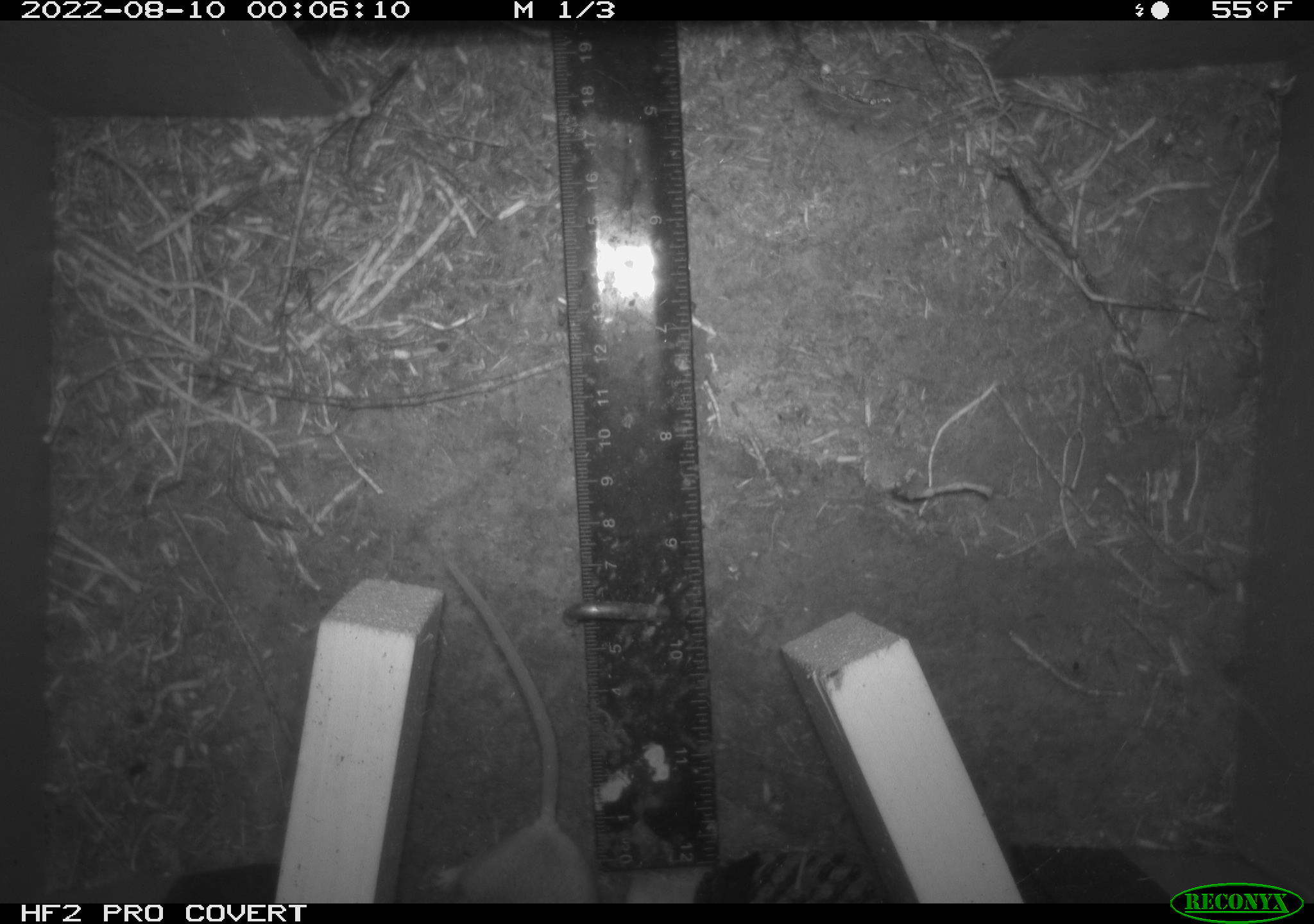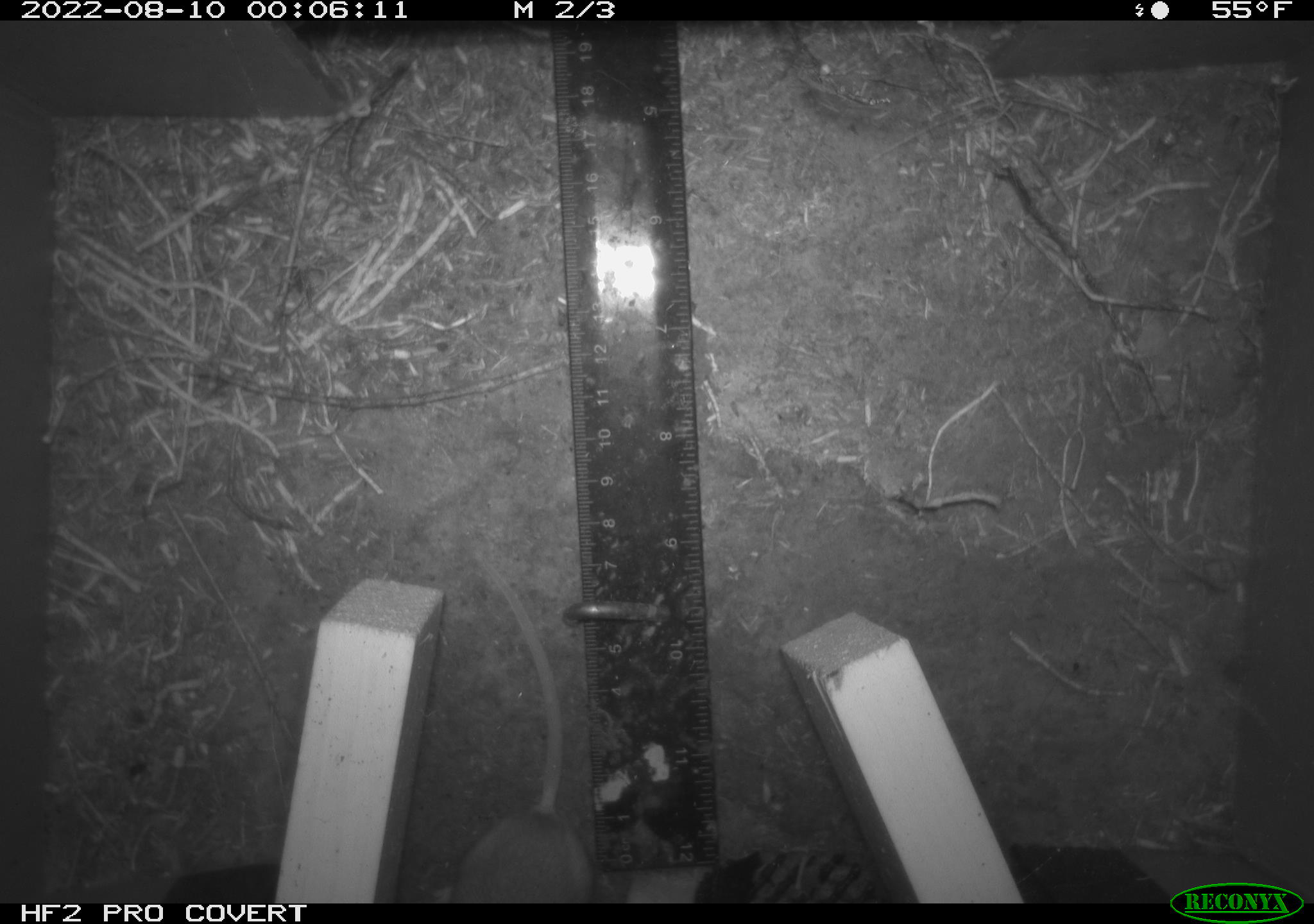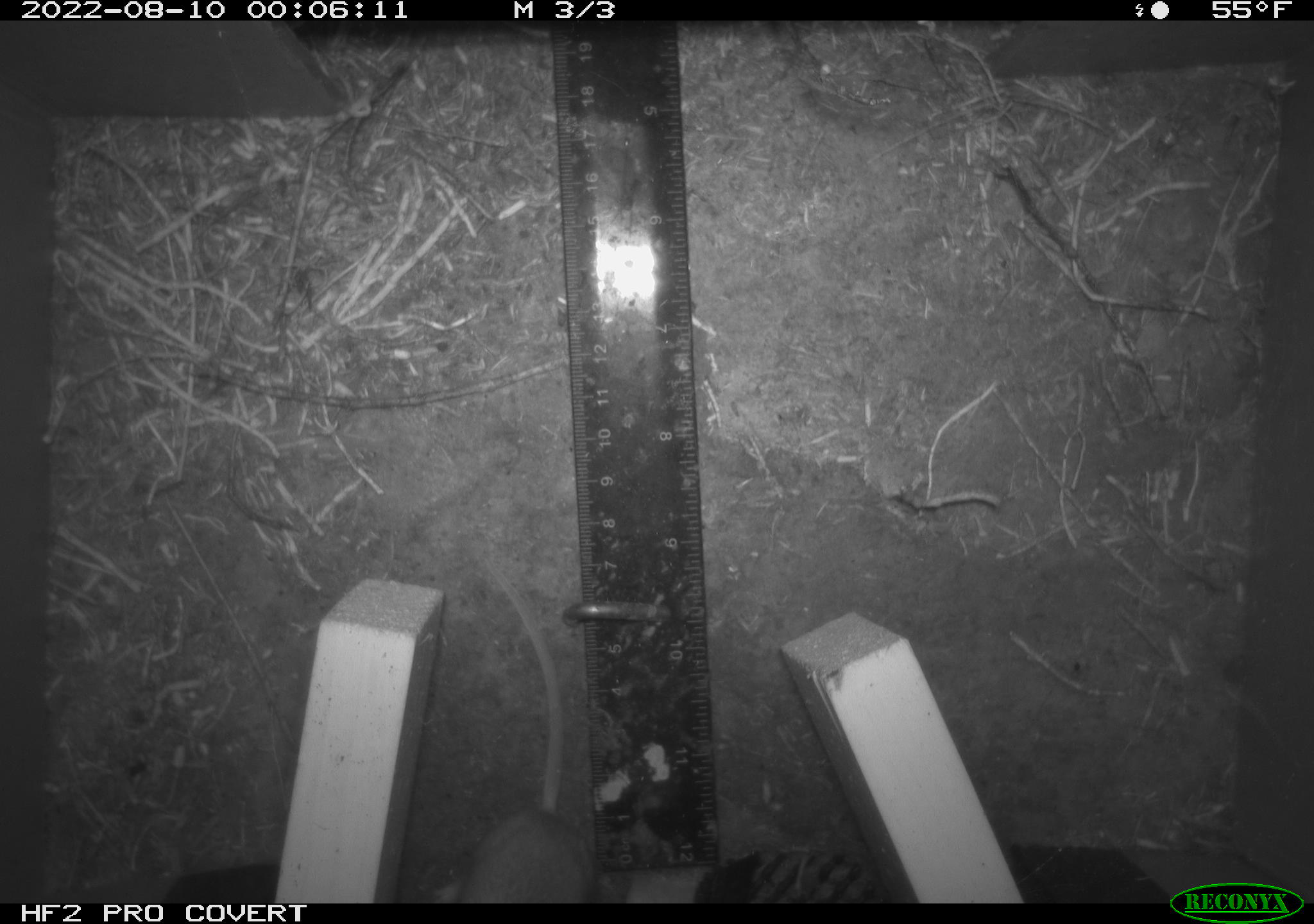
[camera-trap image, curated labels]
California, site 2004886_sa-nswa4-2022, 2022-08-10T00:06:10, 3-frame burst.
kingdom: Animalia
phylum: Chordata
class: Mammalia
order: Rodentia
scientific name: Rodentia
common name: rodent